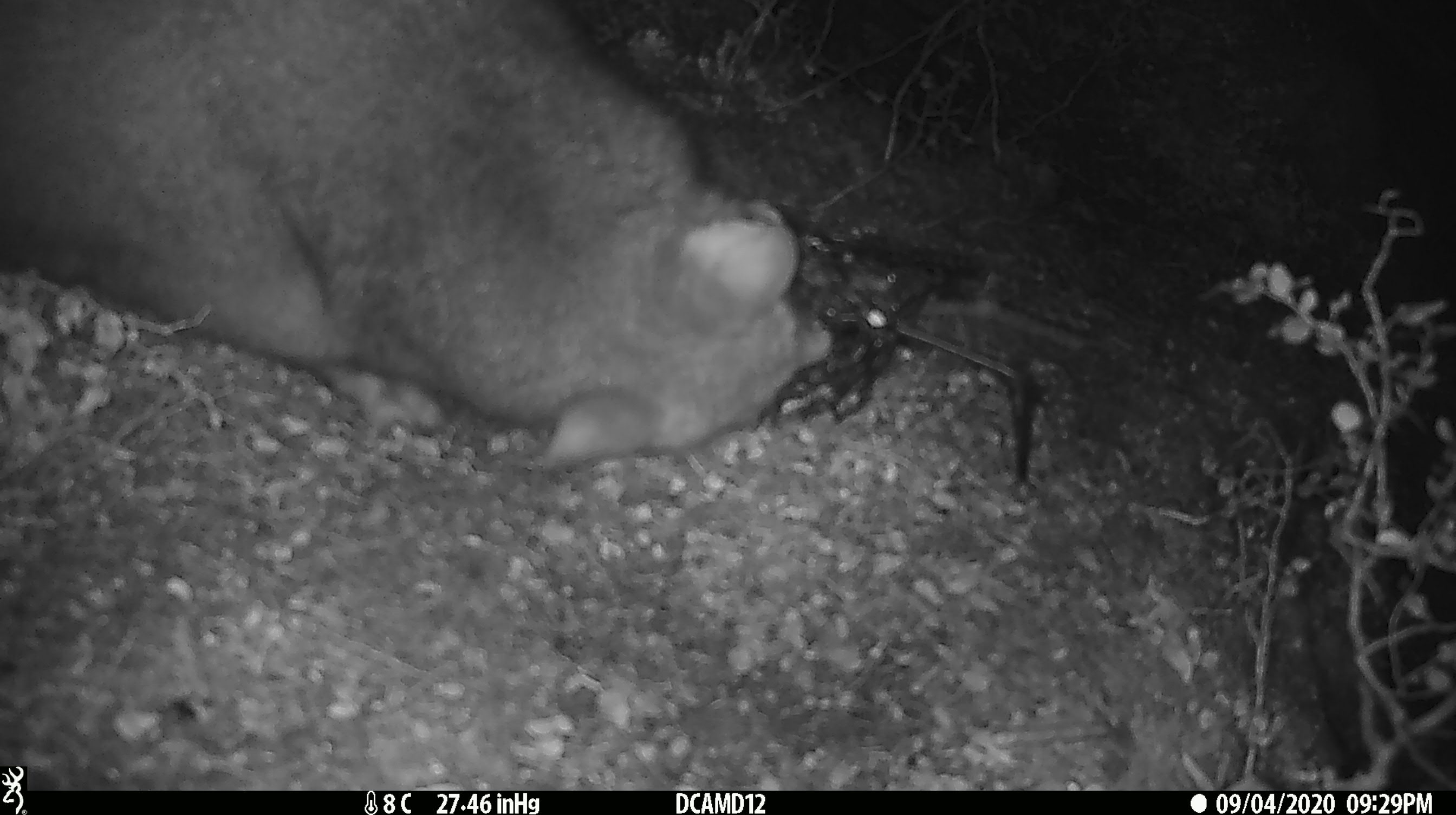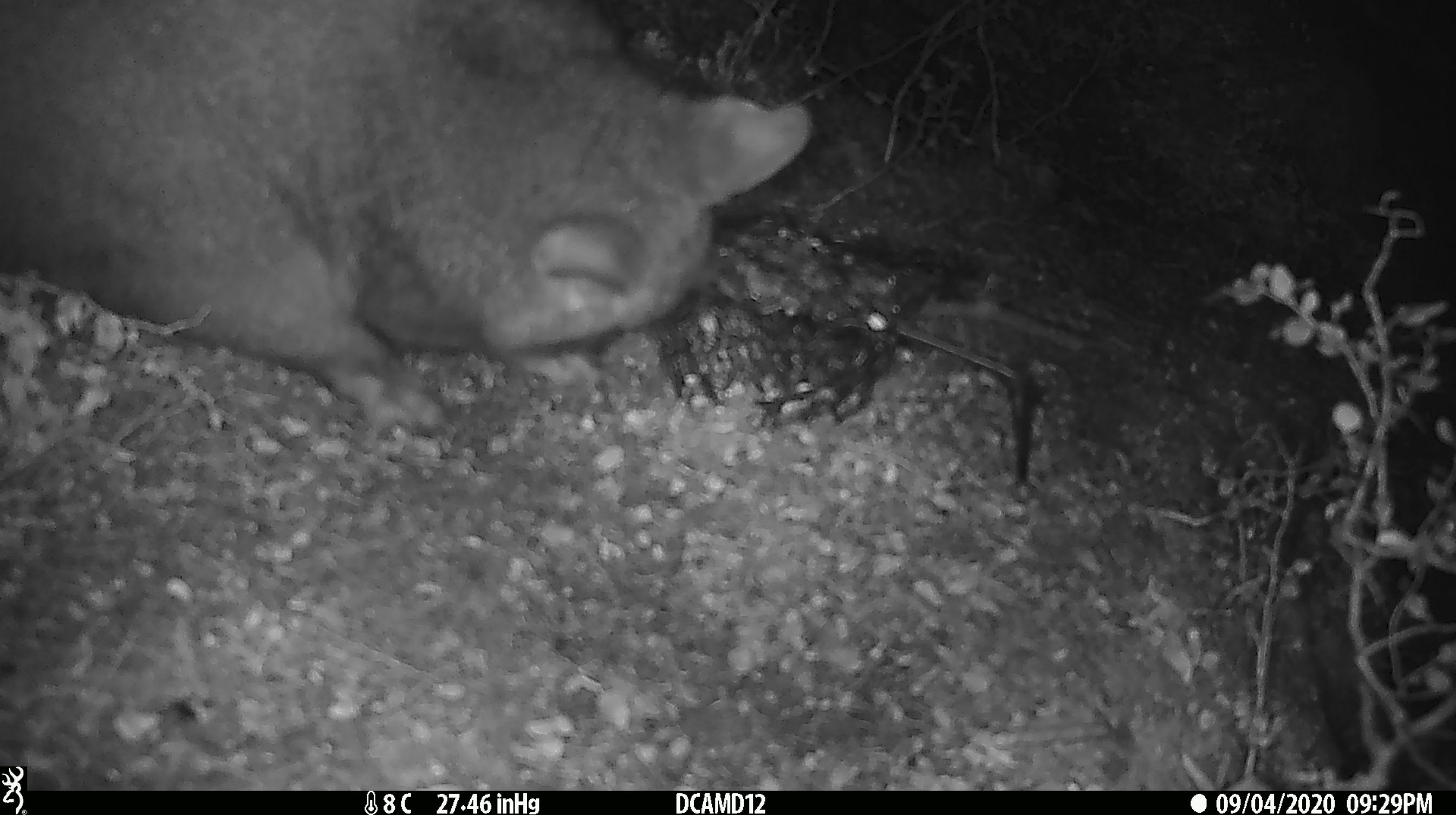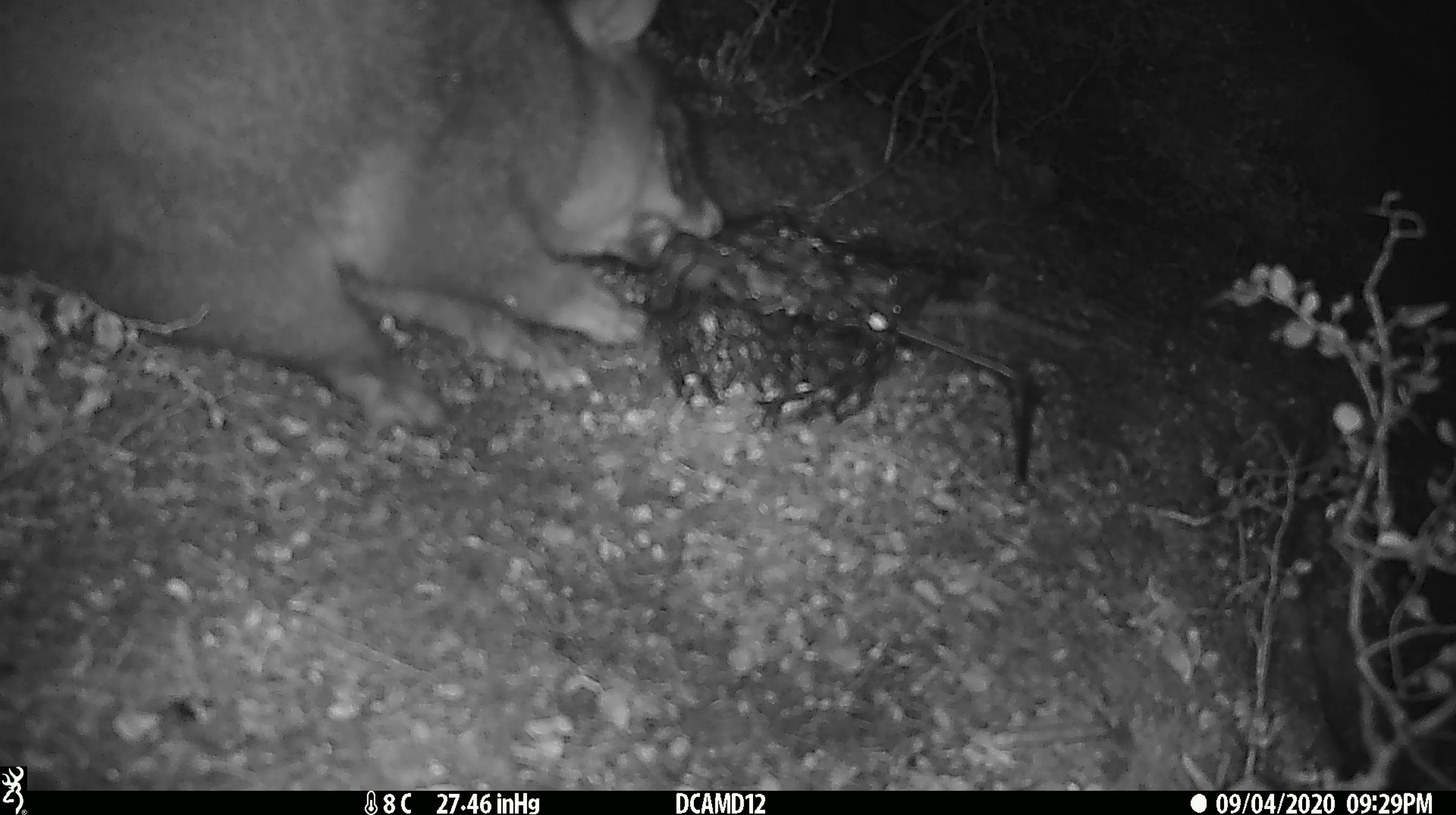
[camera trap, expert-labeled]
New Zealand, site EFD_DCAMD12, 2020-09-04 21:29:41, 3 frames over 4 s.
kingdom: Animalia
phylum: Chordata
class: Mammalia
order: Diprotodontia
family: Phalangeridae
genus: Trichosurus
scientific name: Trichosurus vulpecula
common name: common brushtail possum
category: possum